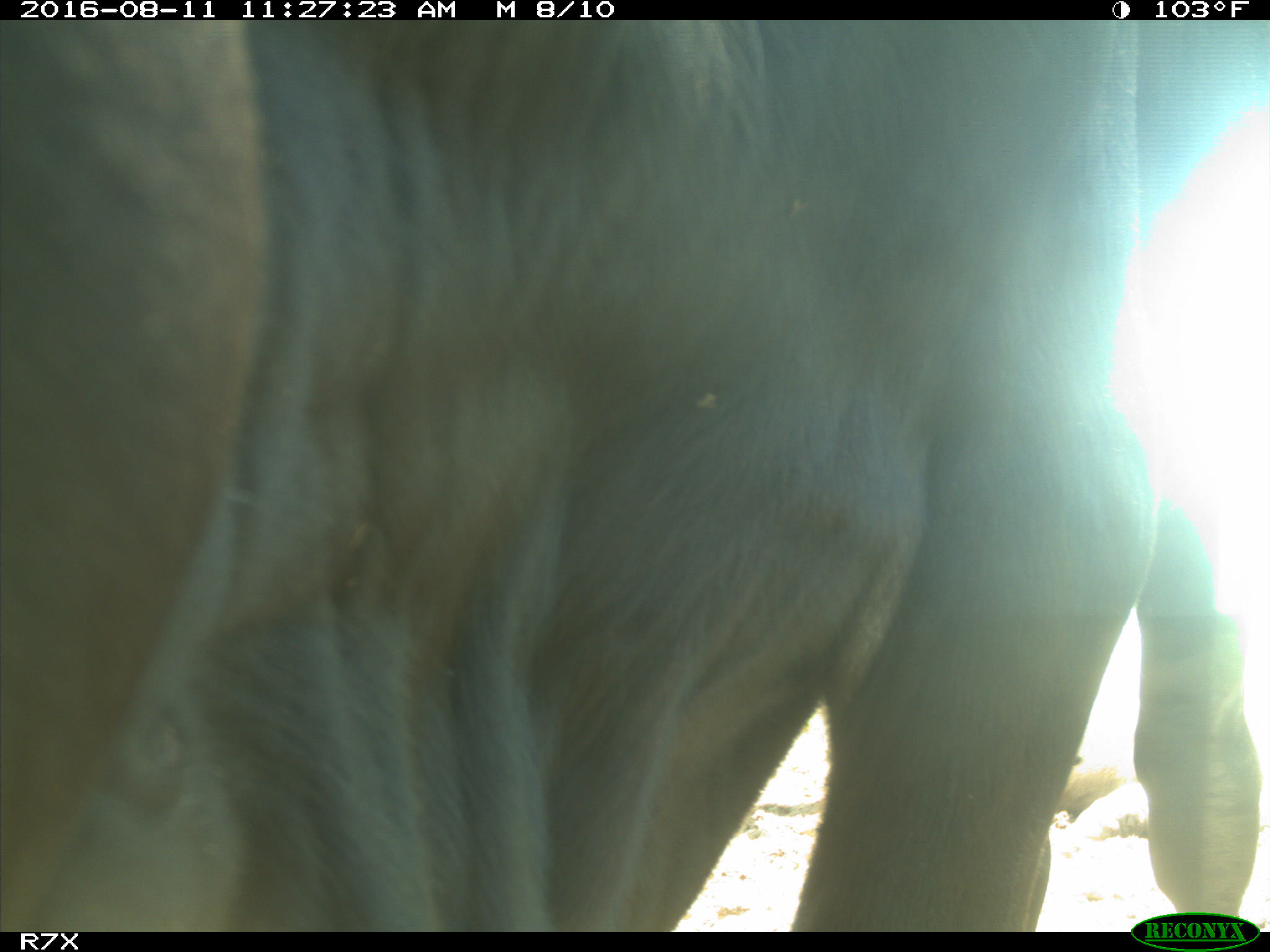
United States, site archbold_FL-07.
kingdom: Animalia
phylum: Chordata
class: Mammalia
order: Artiodactyla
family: Bovidae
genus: Bos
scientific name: Bos taurus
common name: domestic cow